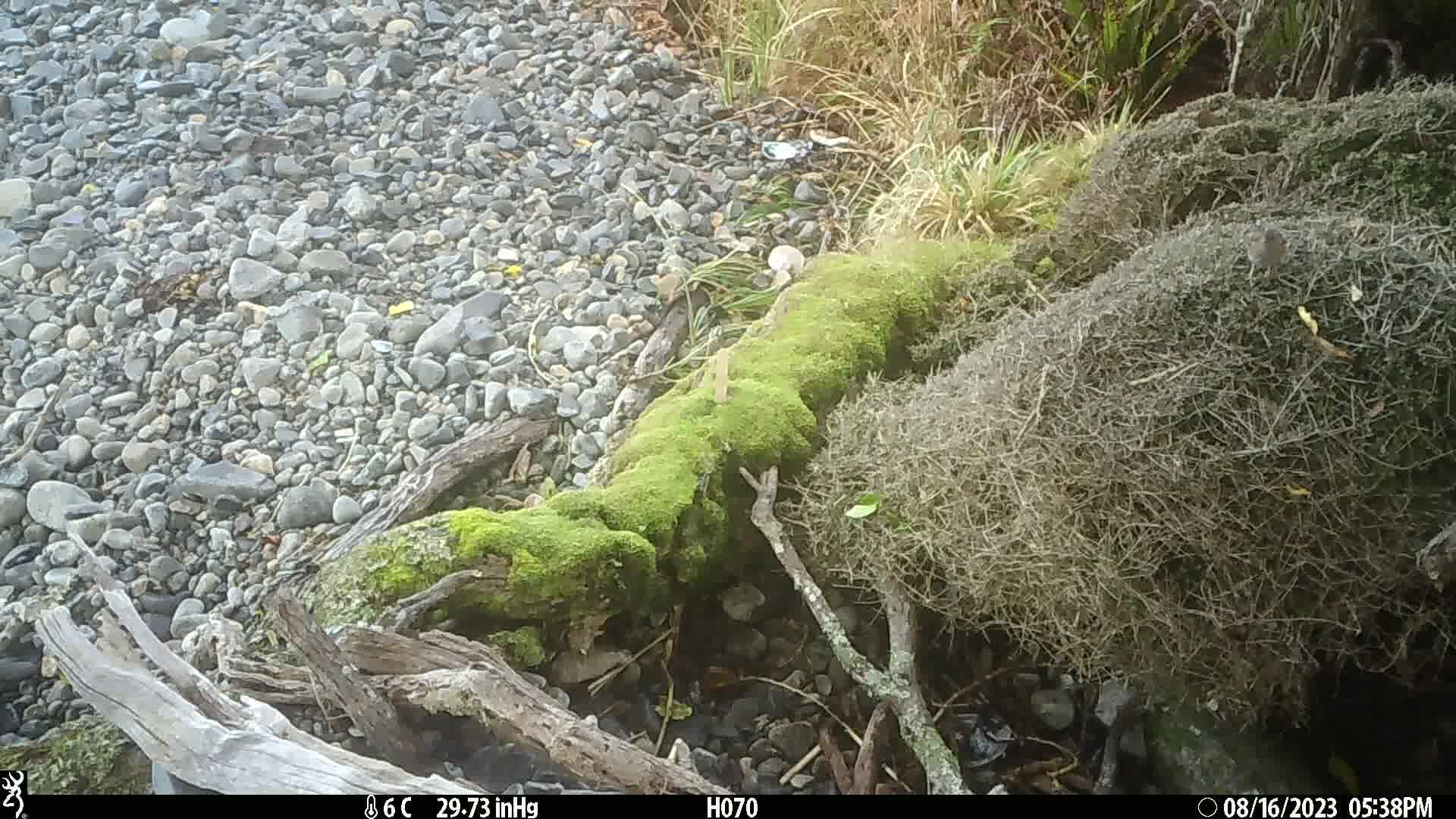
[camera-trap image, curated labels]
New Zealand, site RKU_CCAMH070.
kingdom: Animalia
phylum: Chordata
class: Aves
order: Passeriformes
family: Prunellidae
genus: Prunella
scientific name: Prunella modularis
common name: dunnock